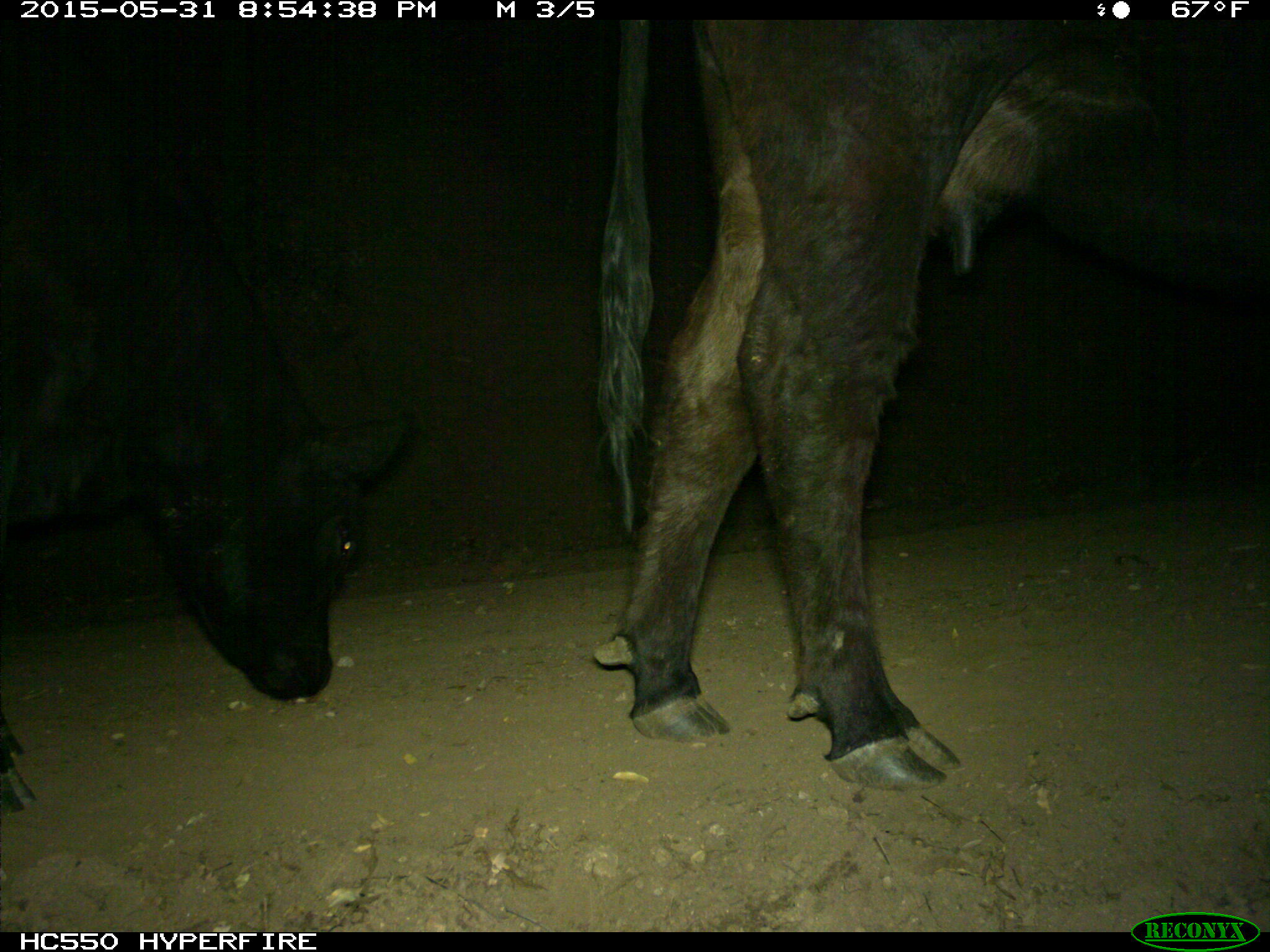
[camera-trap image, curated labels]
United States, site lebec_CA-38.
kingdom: Animalia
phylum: Chordata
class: Mammalia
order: Artiodactyla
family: Bovidae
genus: Bos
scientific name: Bos taurus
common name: domestic cow